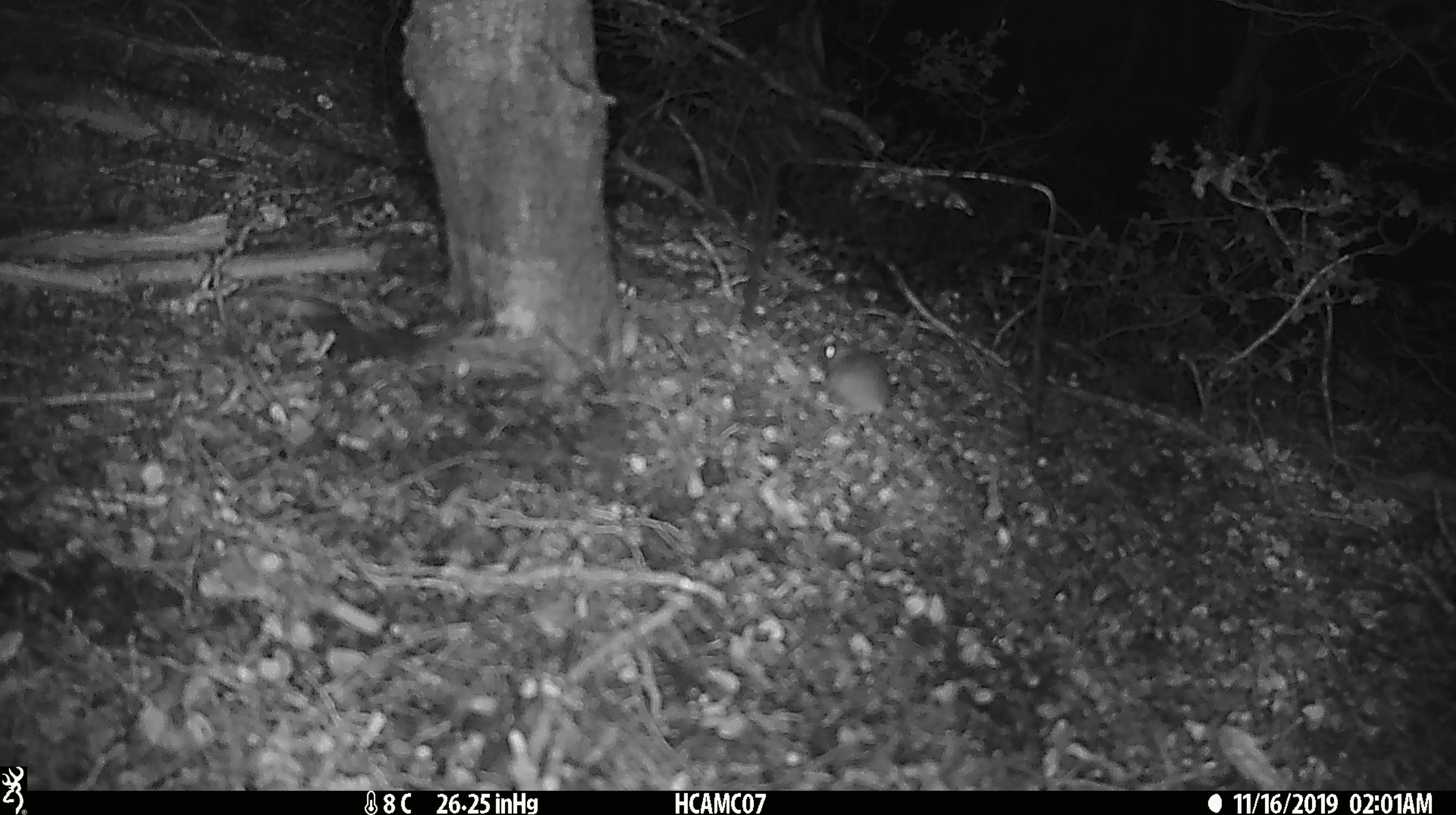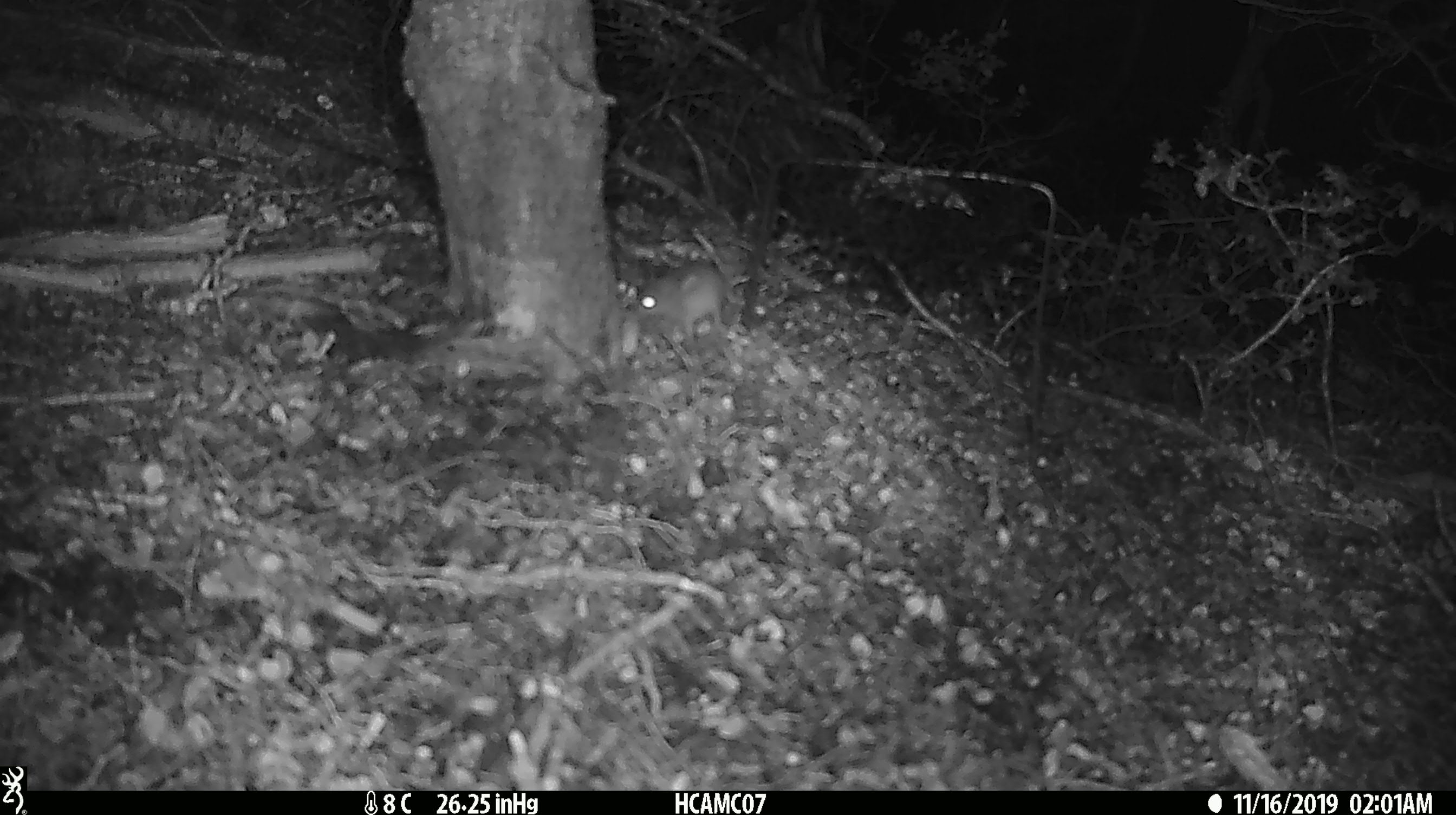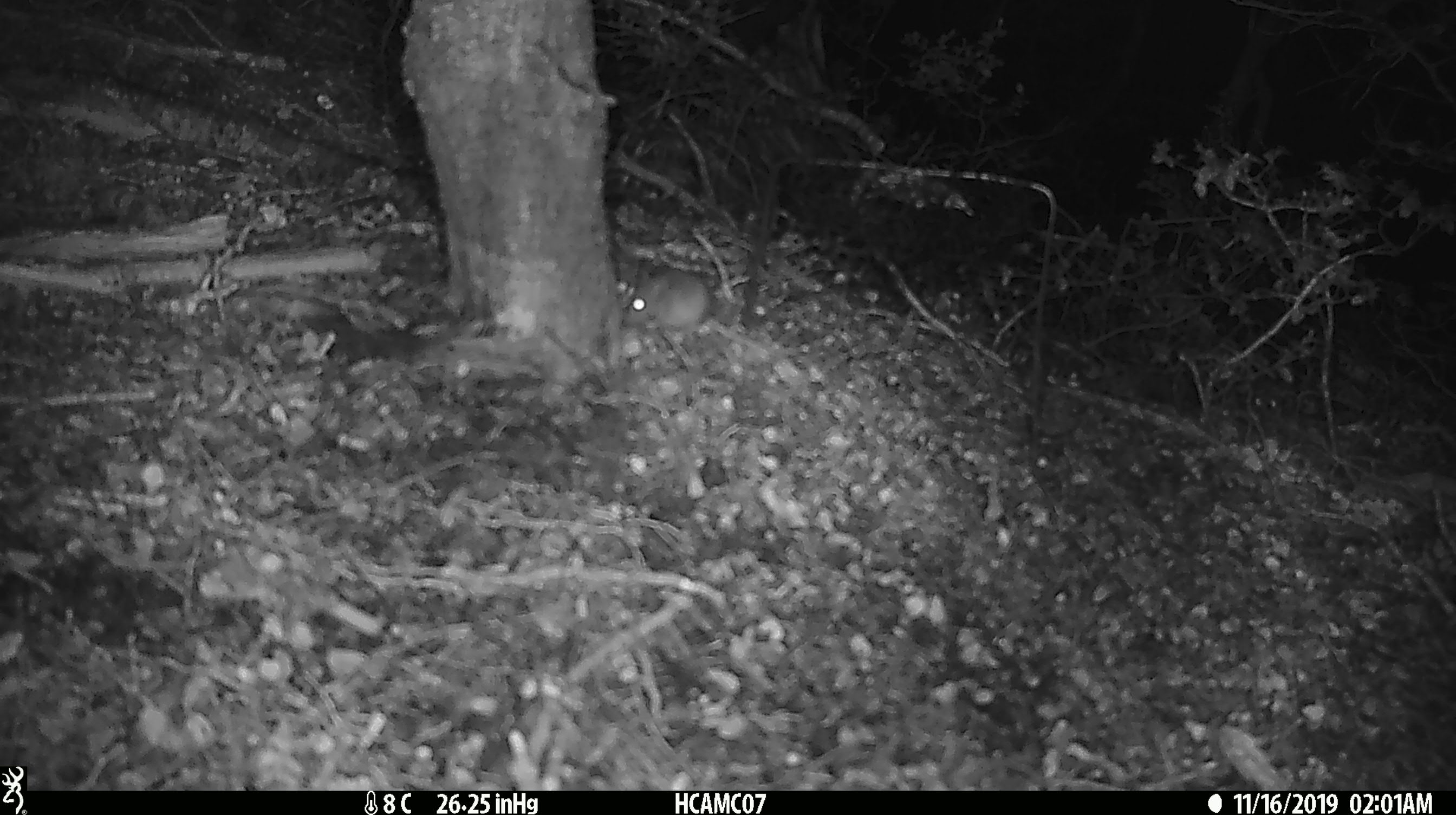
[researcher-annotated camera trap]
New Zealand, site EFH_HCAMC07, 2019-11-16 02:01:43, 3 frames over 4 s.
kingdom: Animalia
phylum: Chordata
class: Mammalia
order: Rodentia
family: Muridae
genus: Mus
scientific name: Mus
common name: mouse